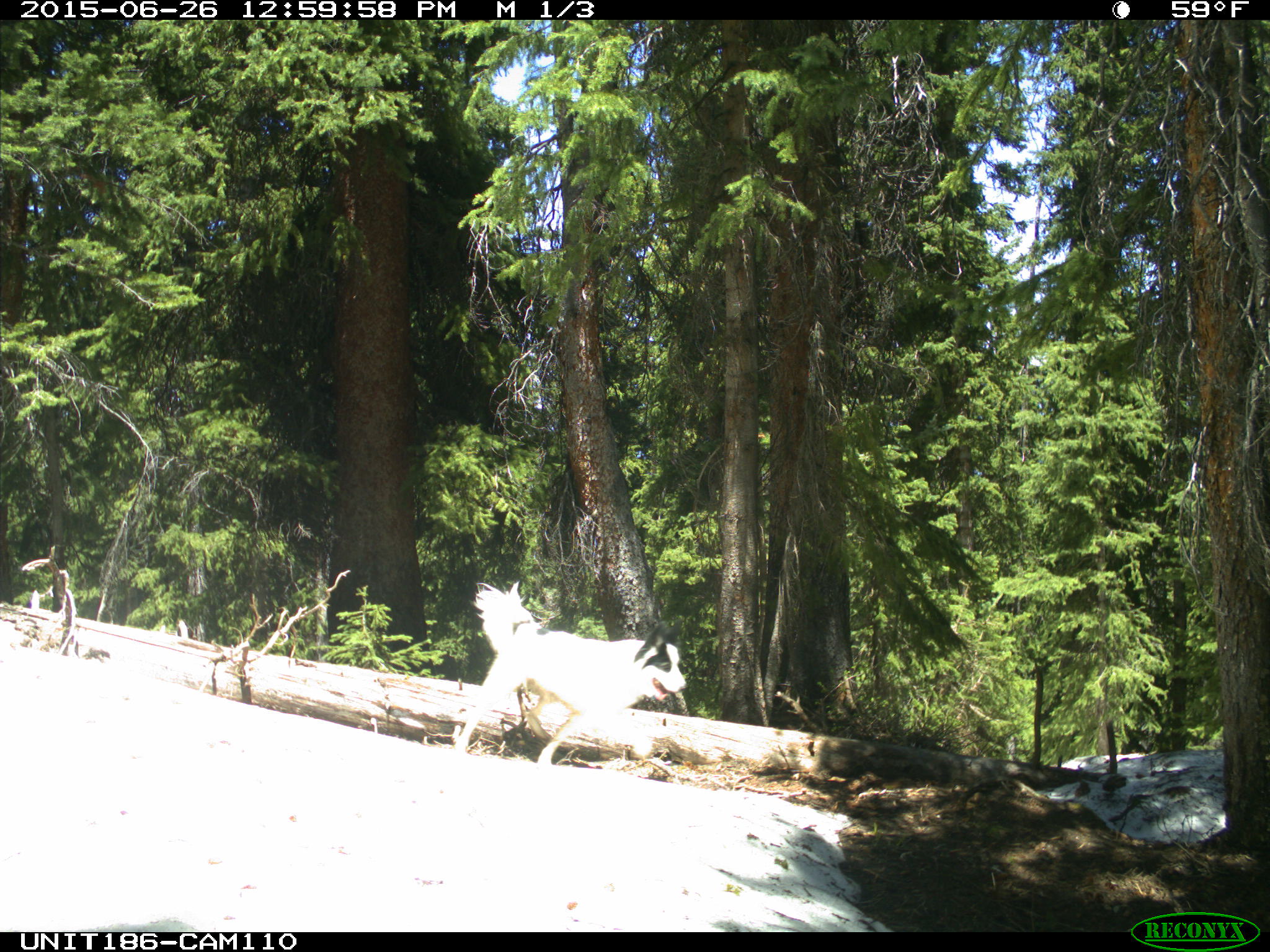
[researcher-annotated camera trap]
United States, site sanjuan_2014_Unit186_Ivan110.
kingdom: Animalia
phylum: Chordata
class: Mammalia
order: Carnivora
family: Canidae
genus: Canis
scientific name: Canis familiaris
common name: domestic dog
Canis familiaris (domestic dog).